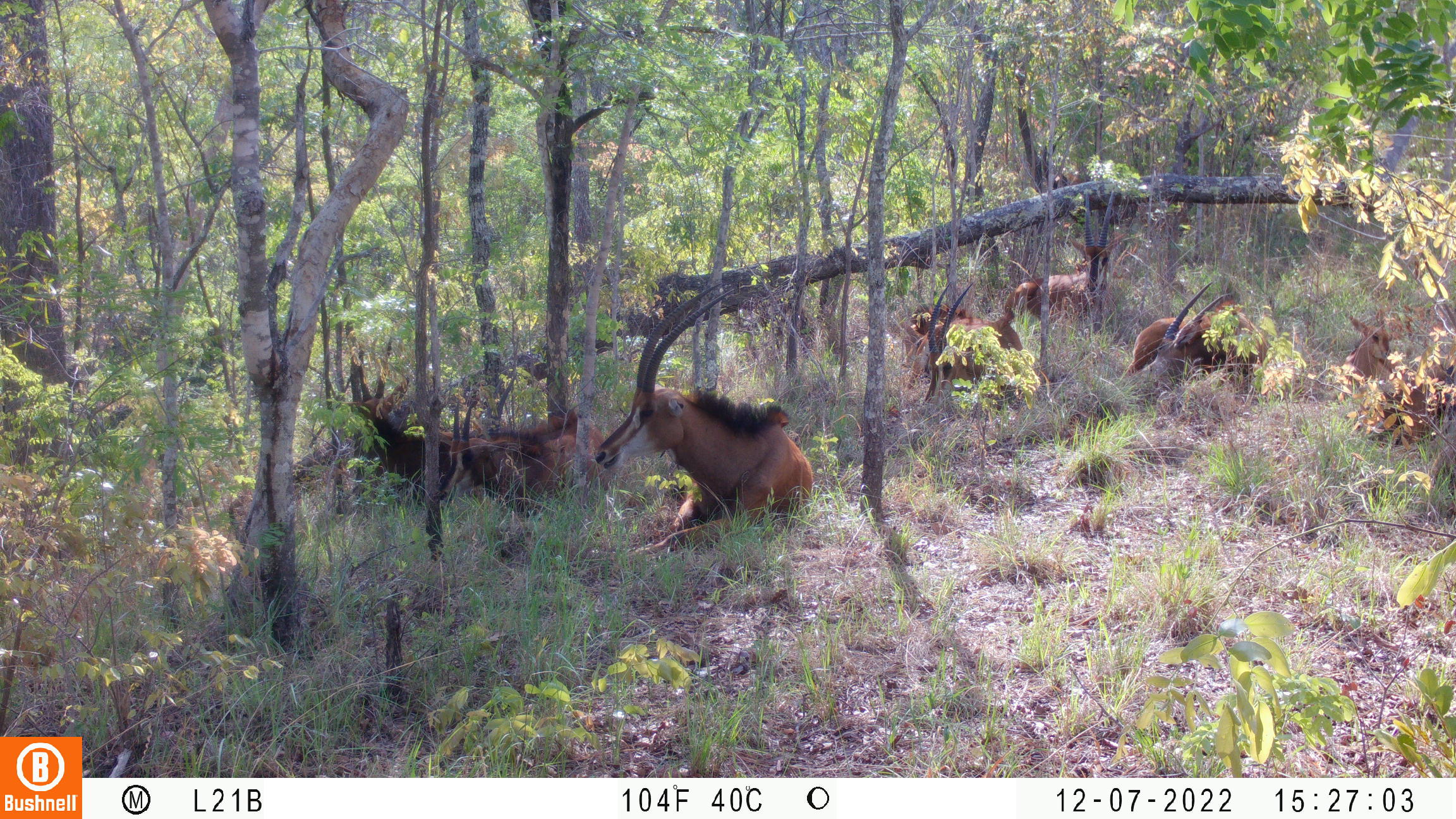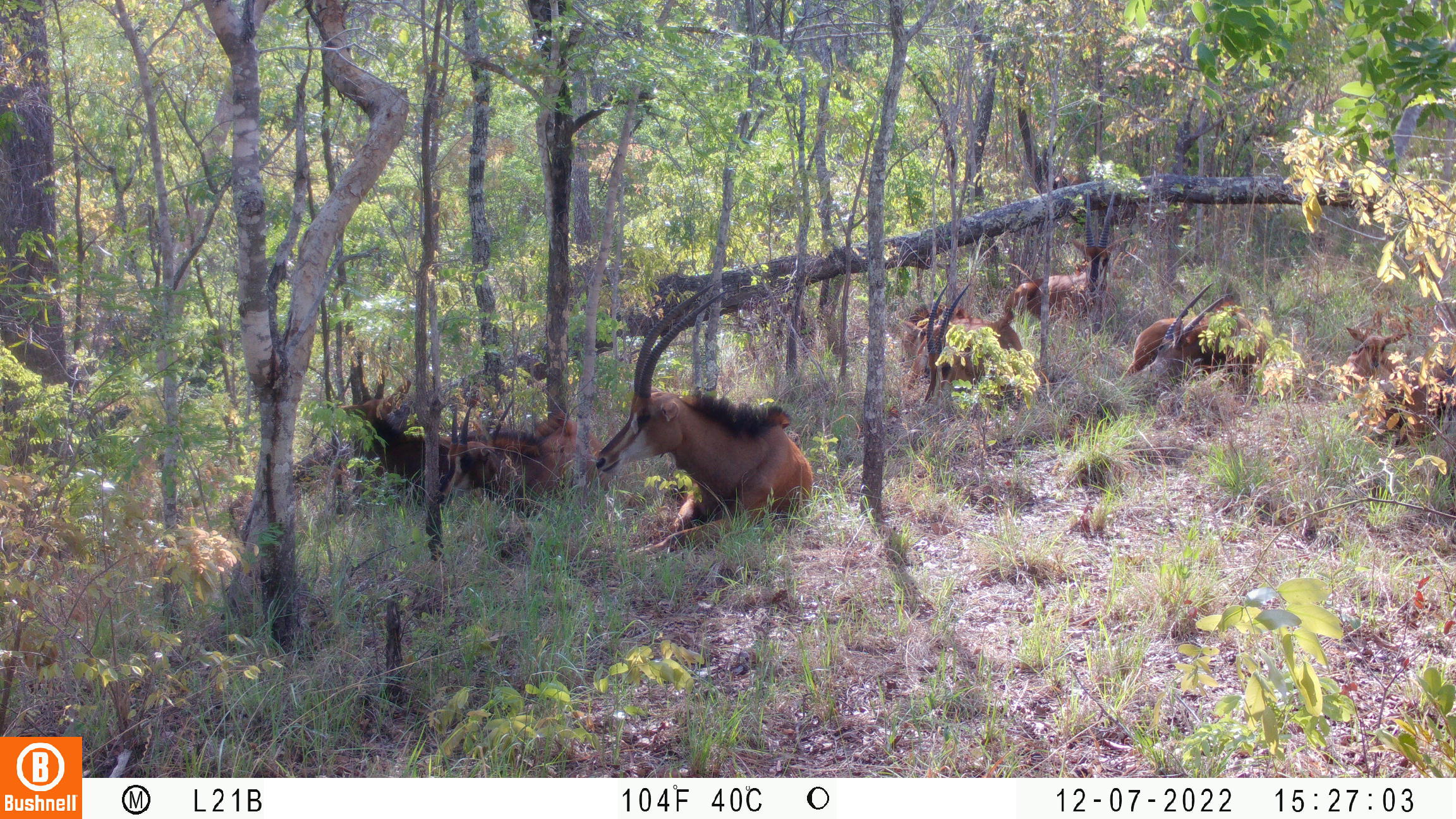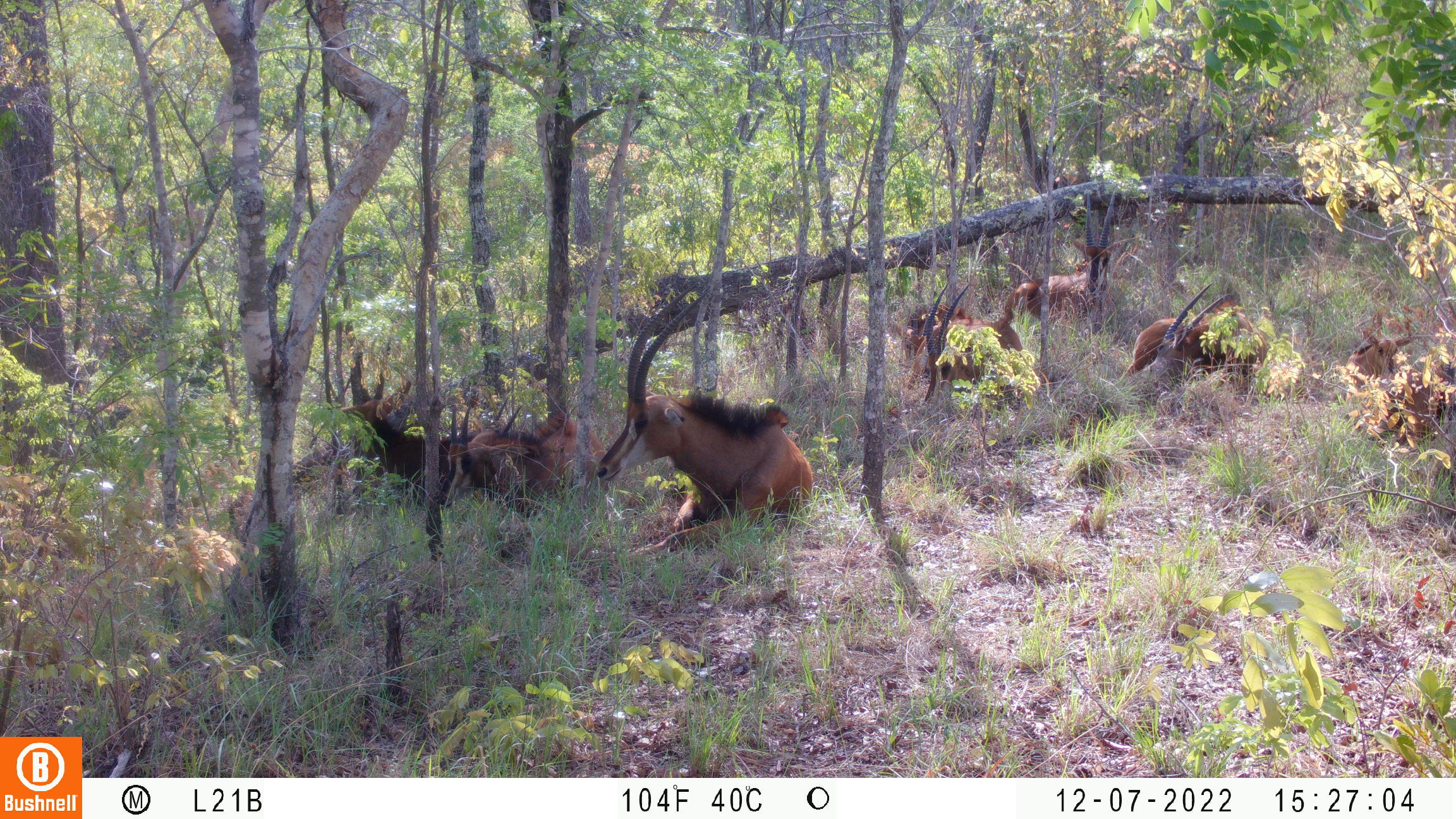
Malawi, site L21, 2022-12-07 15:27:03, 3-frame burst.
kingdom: Animalia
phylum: Chordata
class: Mammalia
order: Artiodactyla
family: Bovidae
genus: Hippotragus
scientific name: Hippotragus niger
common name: sable antelope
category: sable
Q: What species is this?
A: Sable (sable antelope) (Hippotragus niger).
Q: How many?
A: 9.